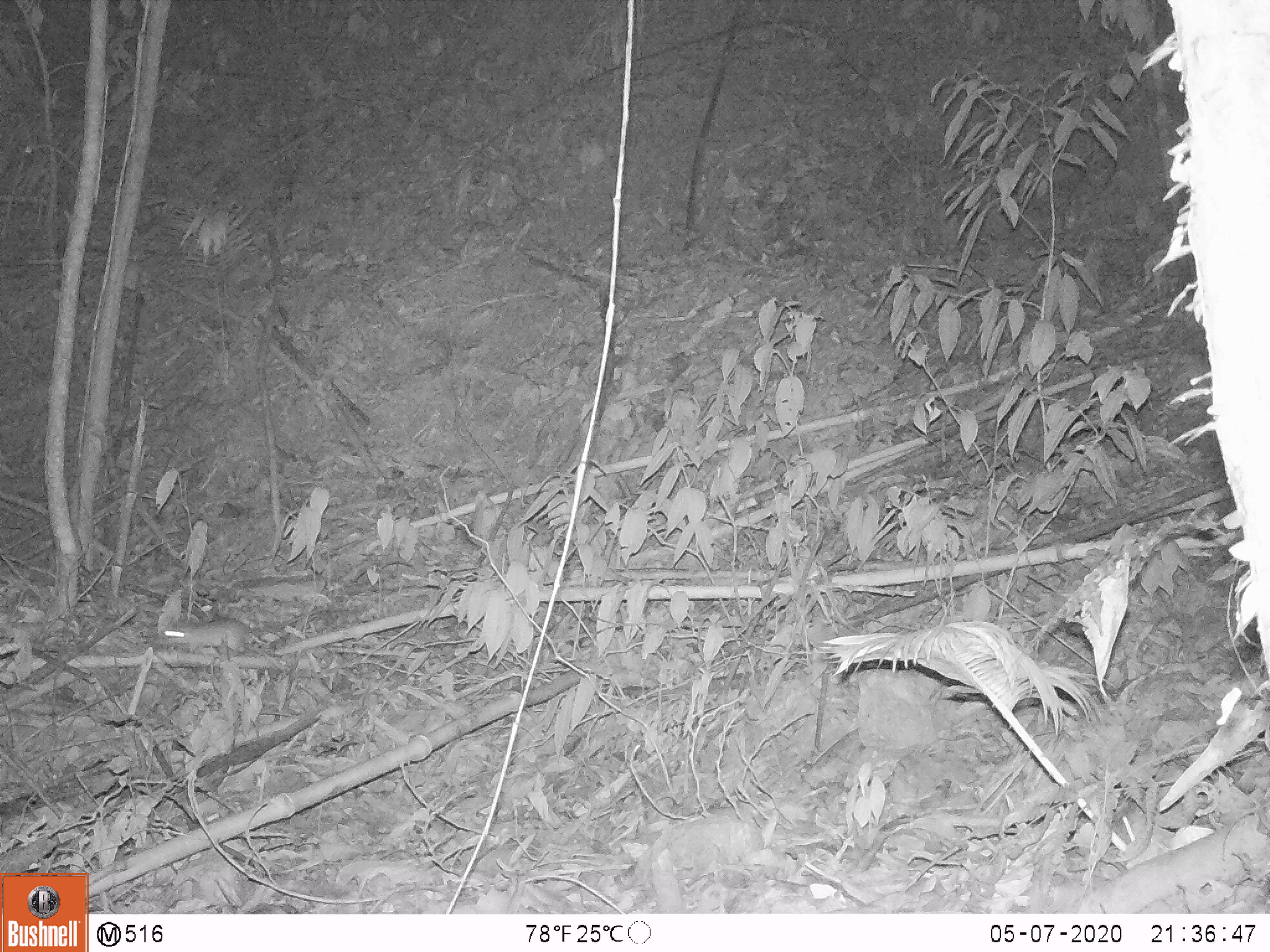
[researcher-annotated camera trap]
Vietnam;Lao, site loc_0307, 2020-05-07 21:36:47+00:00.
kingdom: Animalia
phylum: Chordata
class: Mammalia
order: Rodentia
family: Muridae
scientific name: Muridae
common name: old-world mice and rats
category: unidentified murid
Unidentified murid (old-world mice and rats) (Muridae). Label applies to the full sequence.